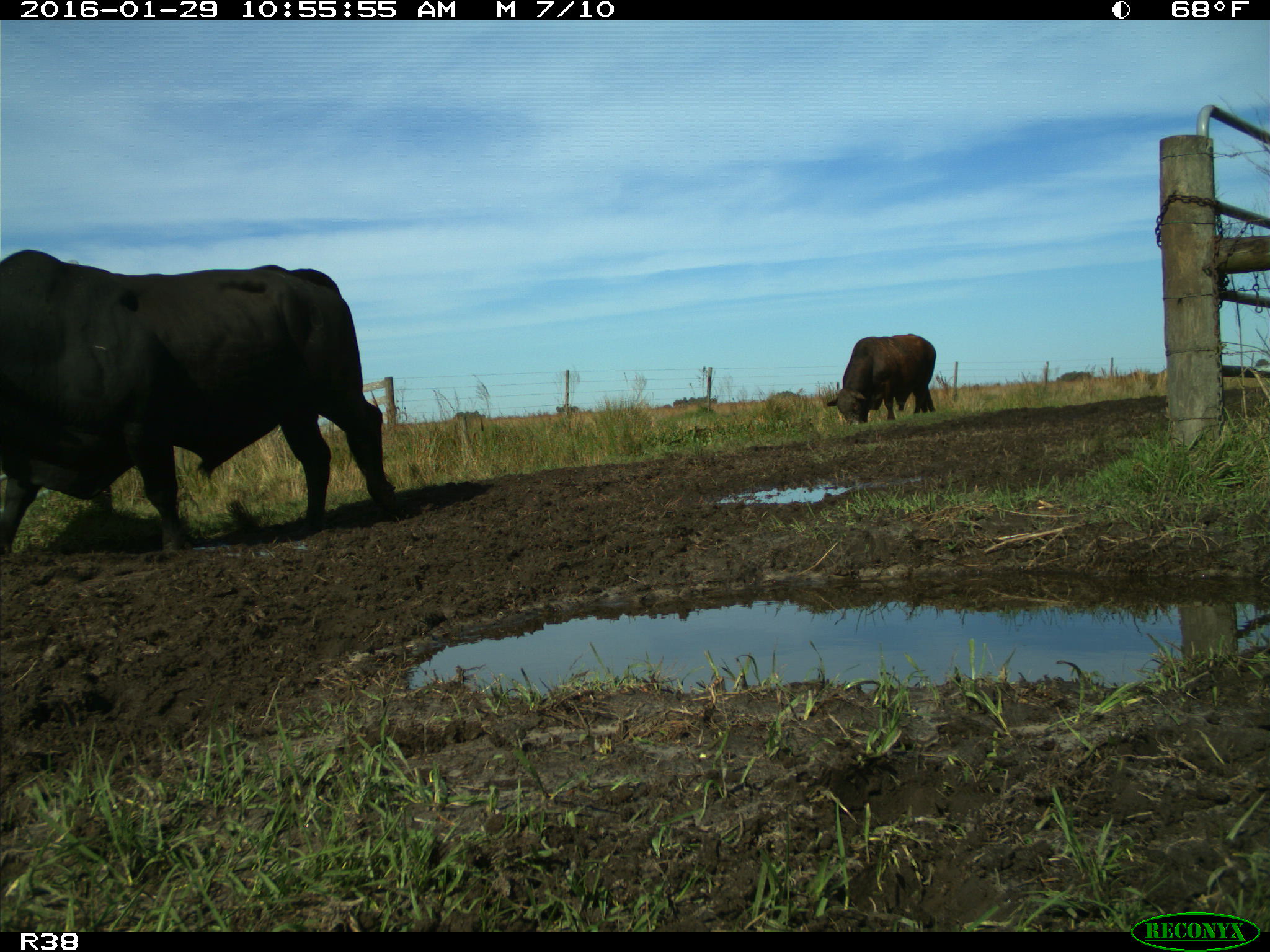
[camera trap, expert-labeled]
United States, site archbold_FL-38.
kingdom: Animalia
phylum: Chordata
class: Mammalia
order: Artiodactyla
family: Bovidae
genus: Bos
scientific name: Bos taurus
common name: domestic cow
Bos taurus (domestic cow).